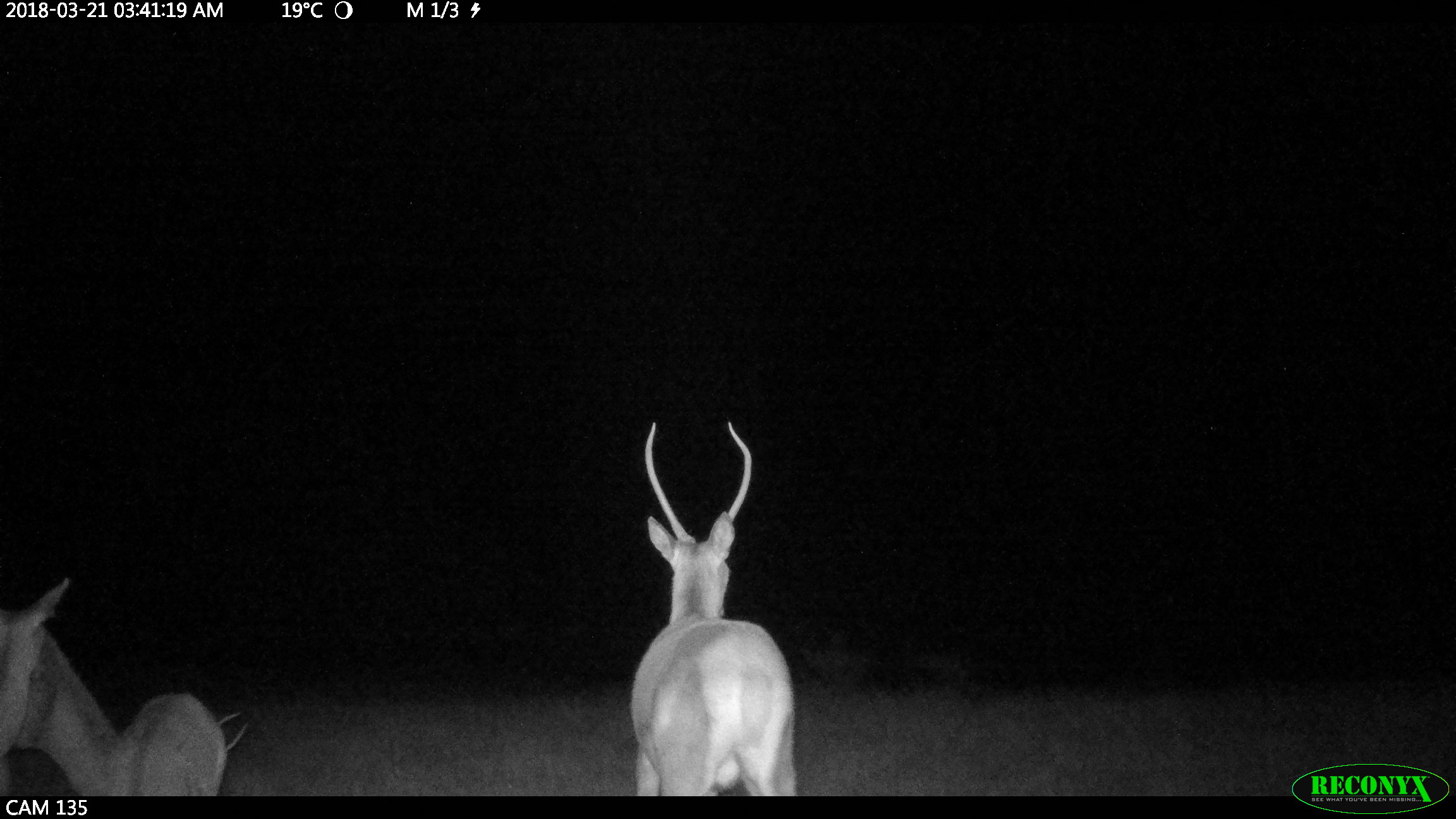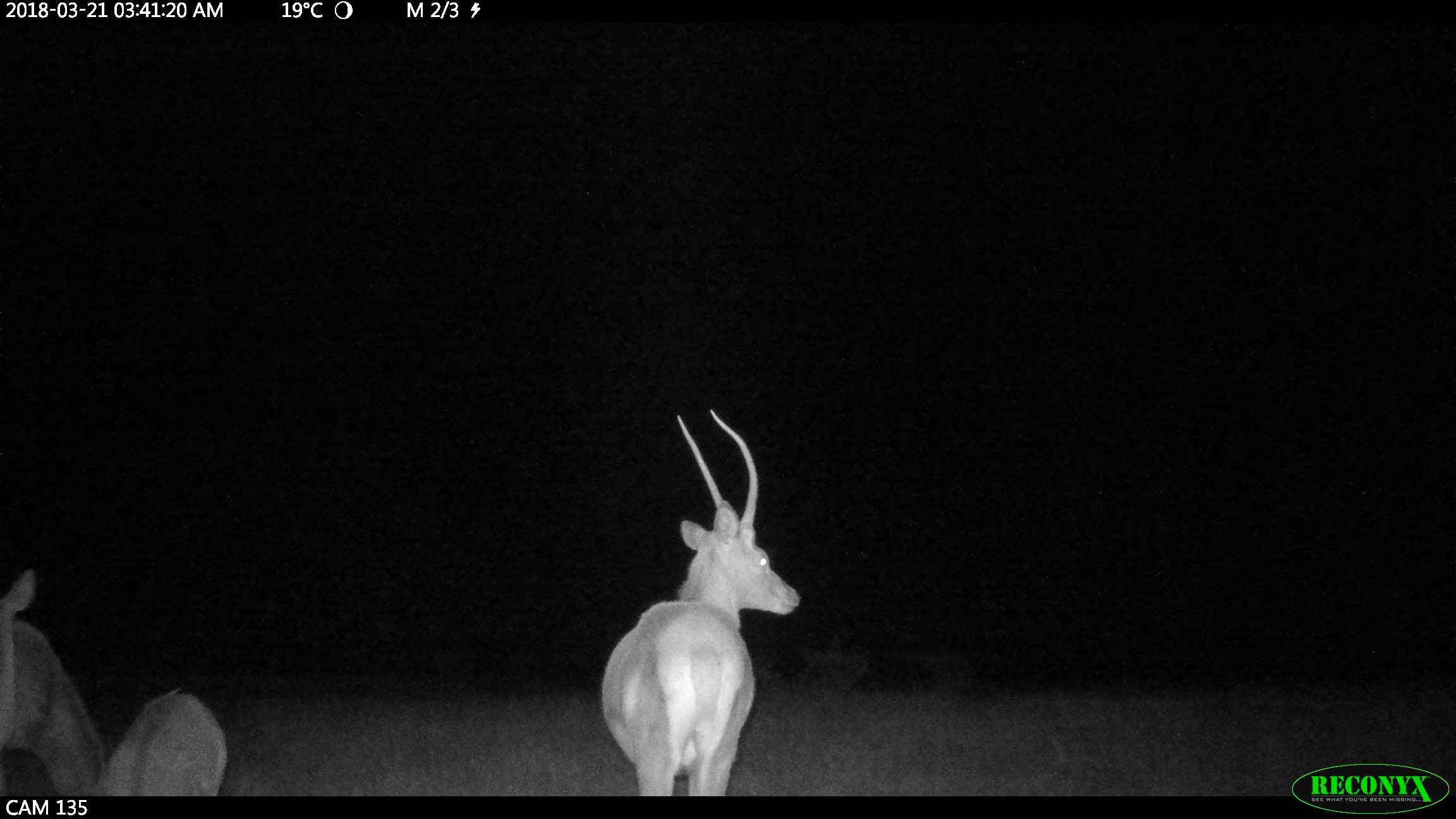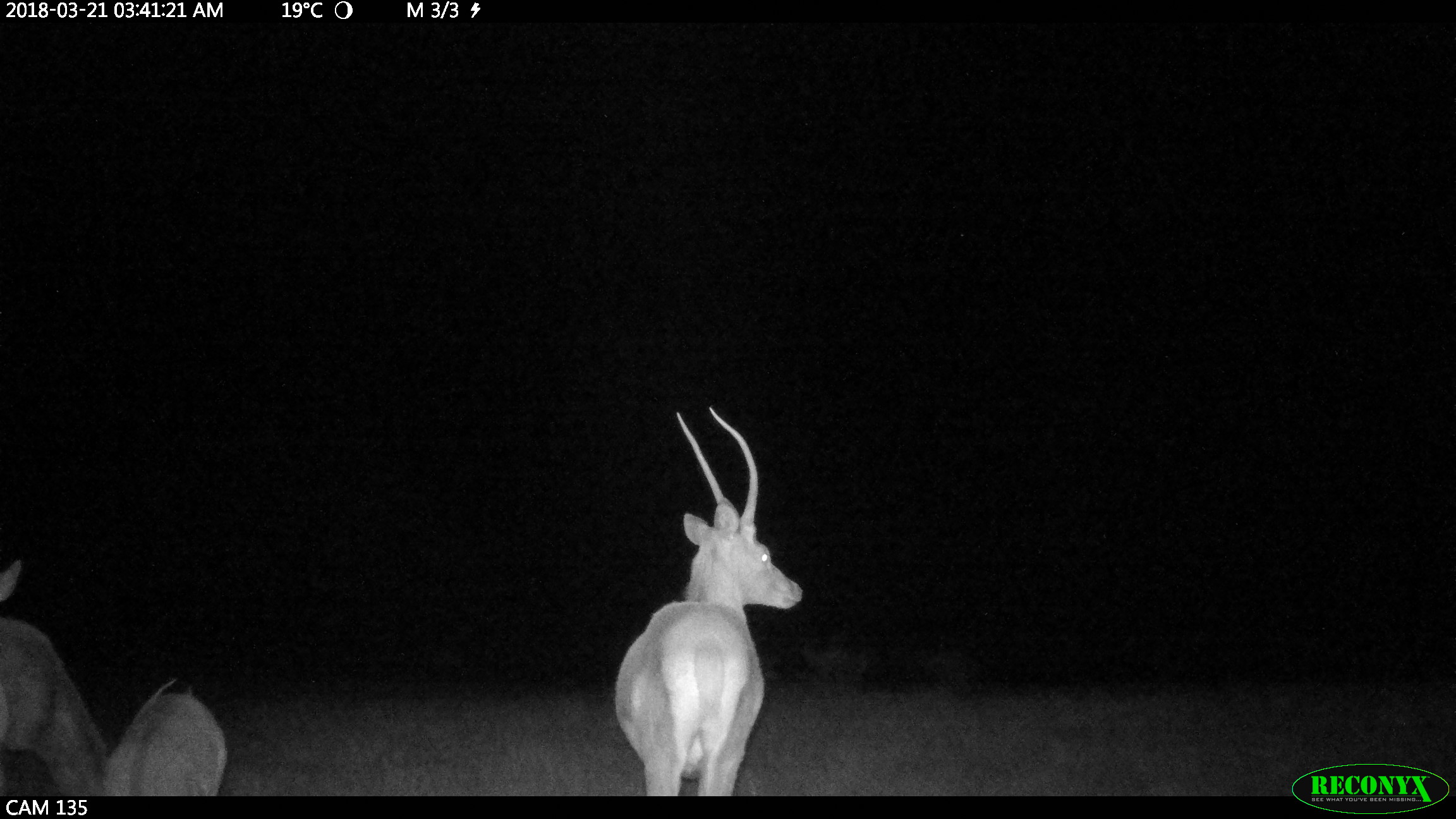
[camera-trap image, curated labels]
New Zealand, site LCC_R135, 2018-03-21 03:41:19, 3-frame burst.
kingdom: Animalia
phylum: Chordata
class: Mammalia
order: Artiodactyla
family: Cervidae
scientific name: Cervidae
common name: deer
Deer (Cervidae).